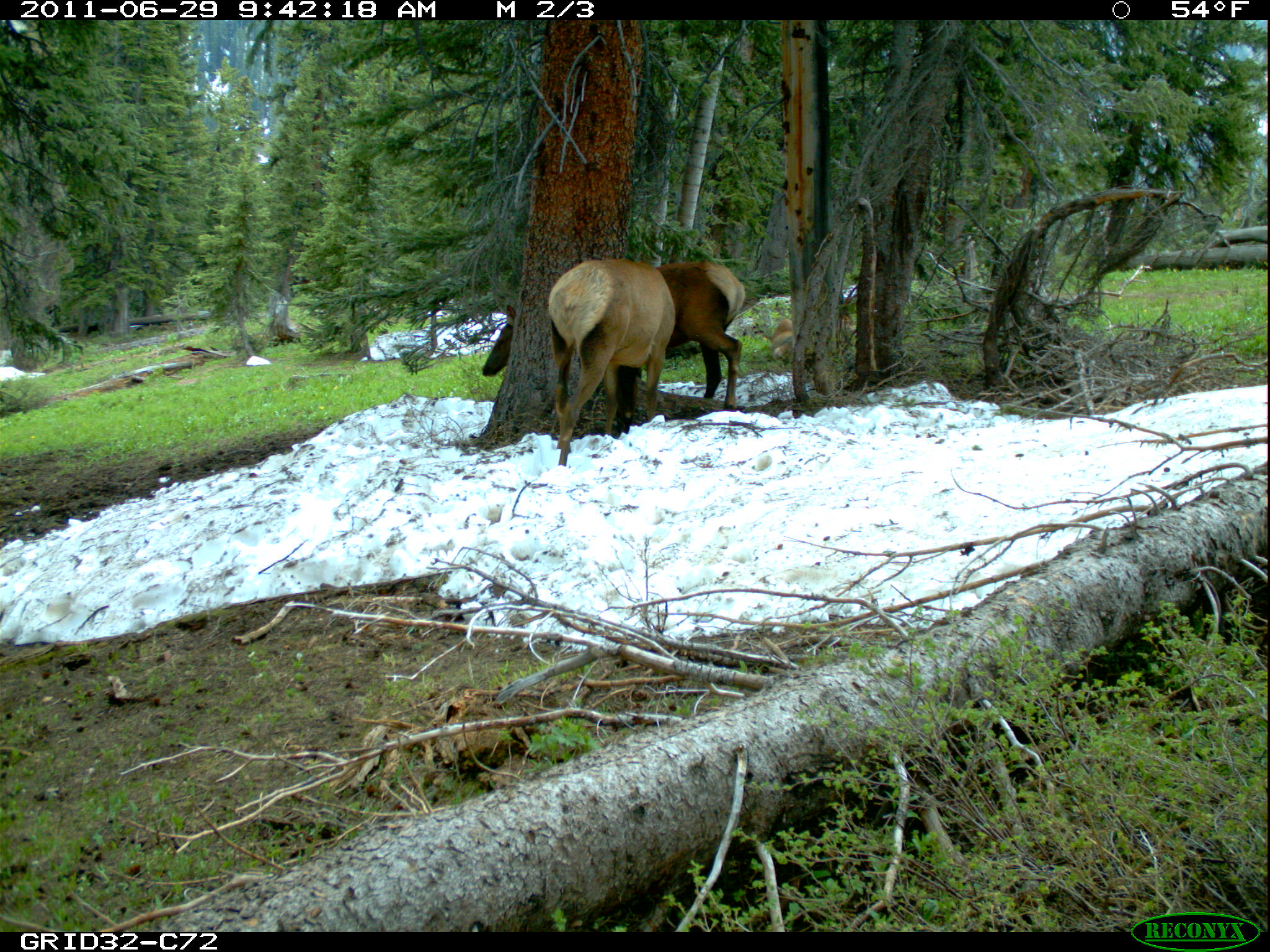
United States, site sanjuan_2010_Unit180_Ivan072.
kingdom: Animalia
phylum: Chordata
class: Mammalia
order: Artiodactyla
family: Cervidae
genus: Cervus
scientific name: Cervus elaphus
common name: red deer